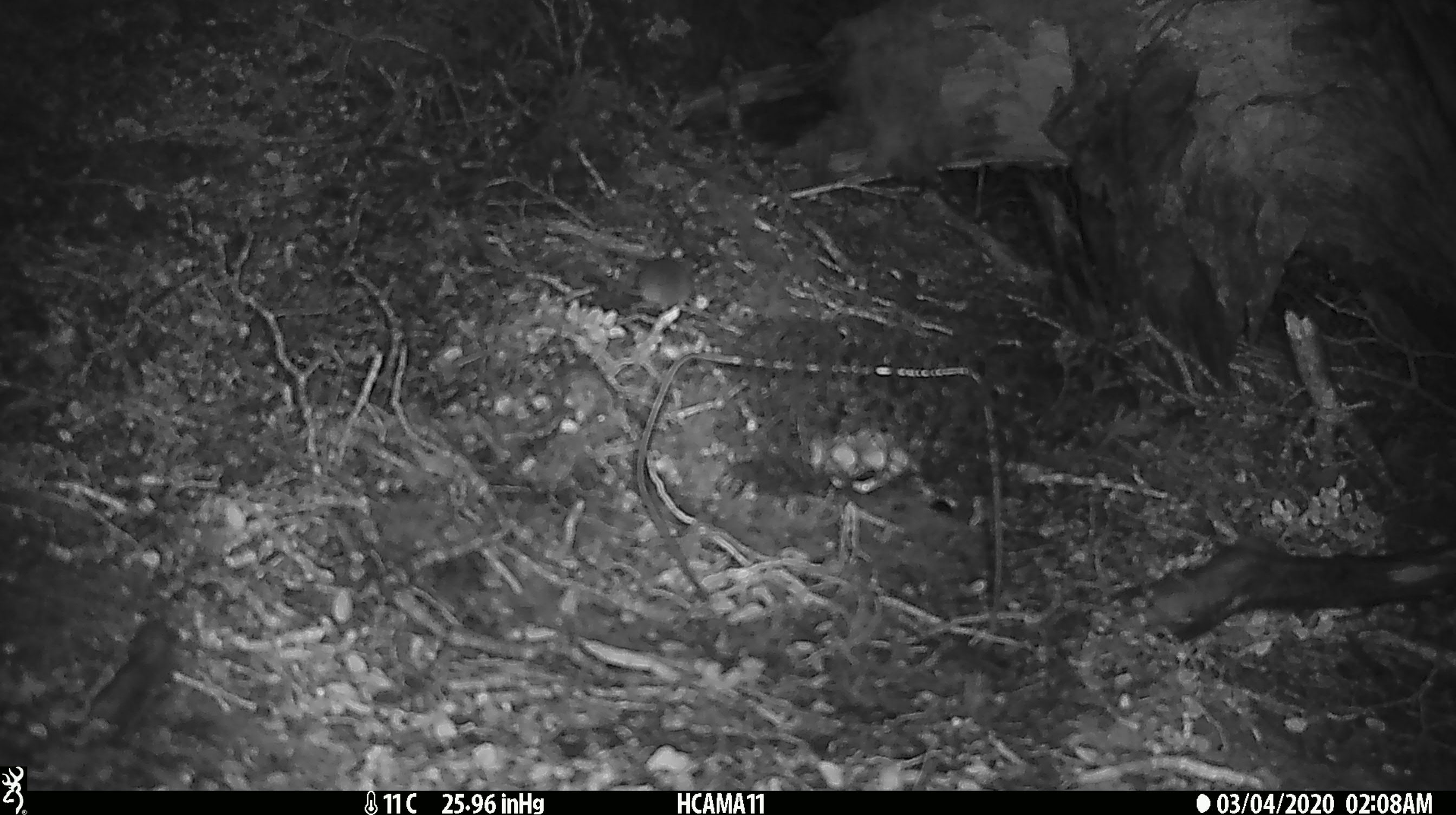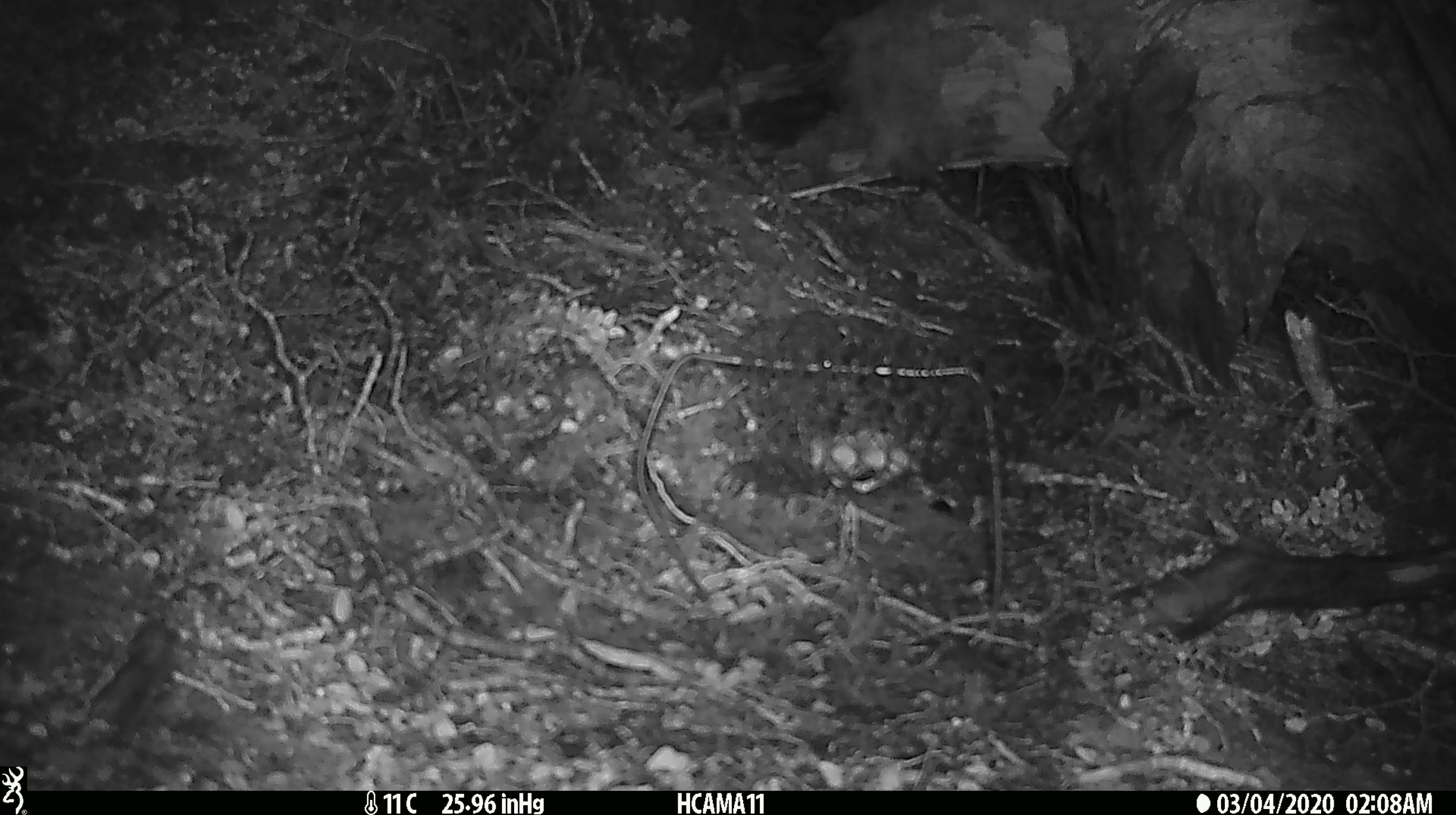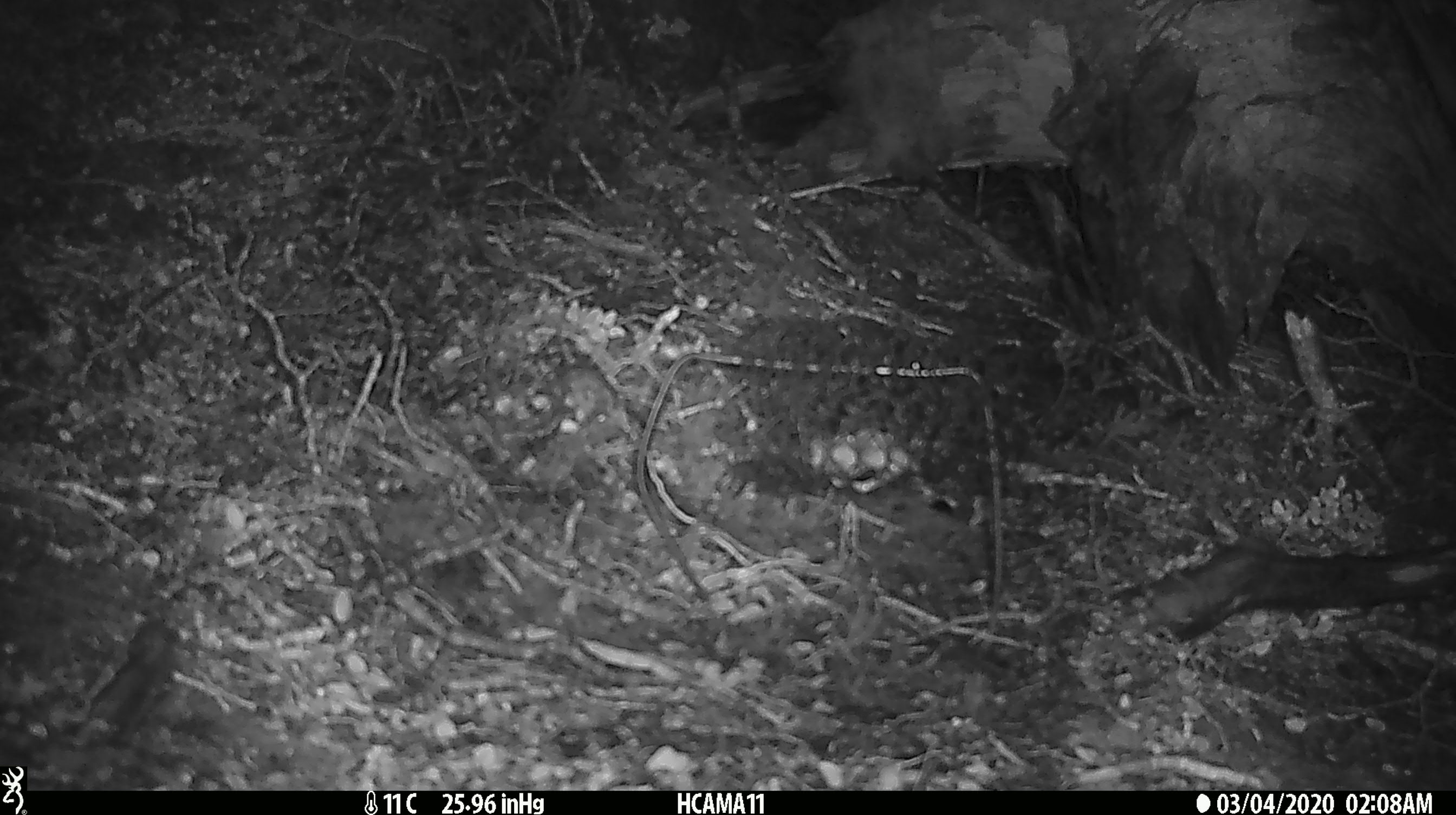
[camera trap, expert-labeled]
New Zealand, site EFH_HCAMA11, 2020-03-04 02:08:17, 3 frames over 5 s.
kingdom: Animalia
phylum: Chordata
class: Mammalia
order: Rodentia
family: Muridae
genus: Mus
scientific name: Mus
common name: mouse